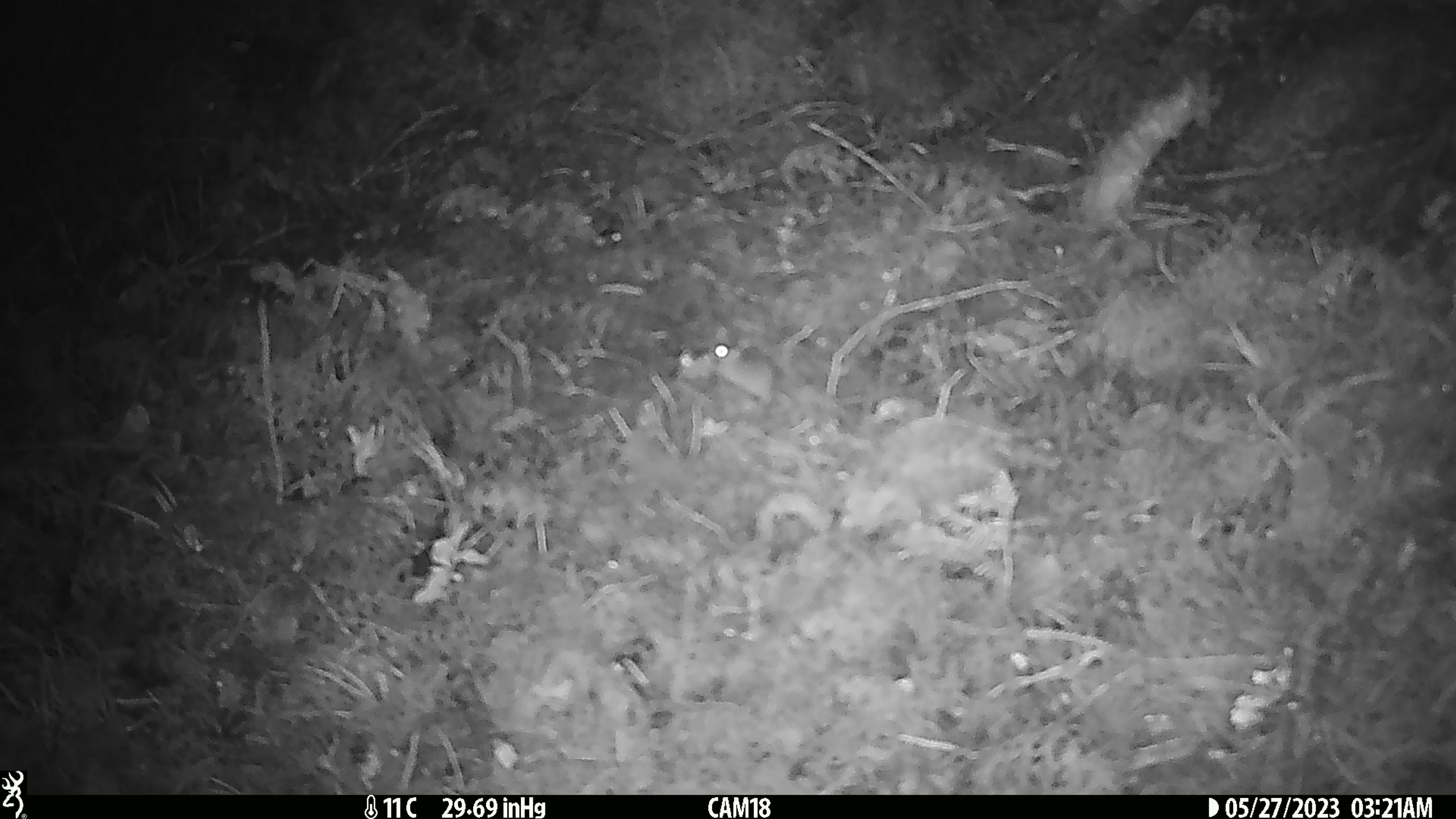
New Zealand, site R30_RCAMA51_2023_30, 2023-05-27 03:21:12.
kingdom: Animalia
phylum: Chordata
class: Mammalia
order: Rodentia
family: Muridae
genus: Mus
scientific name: Mus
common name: mouse